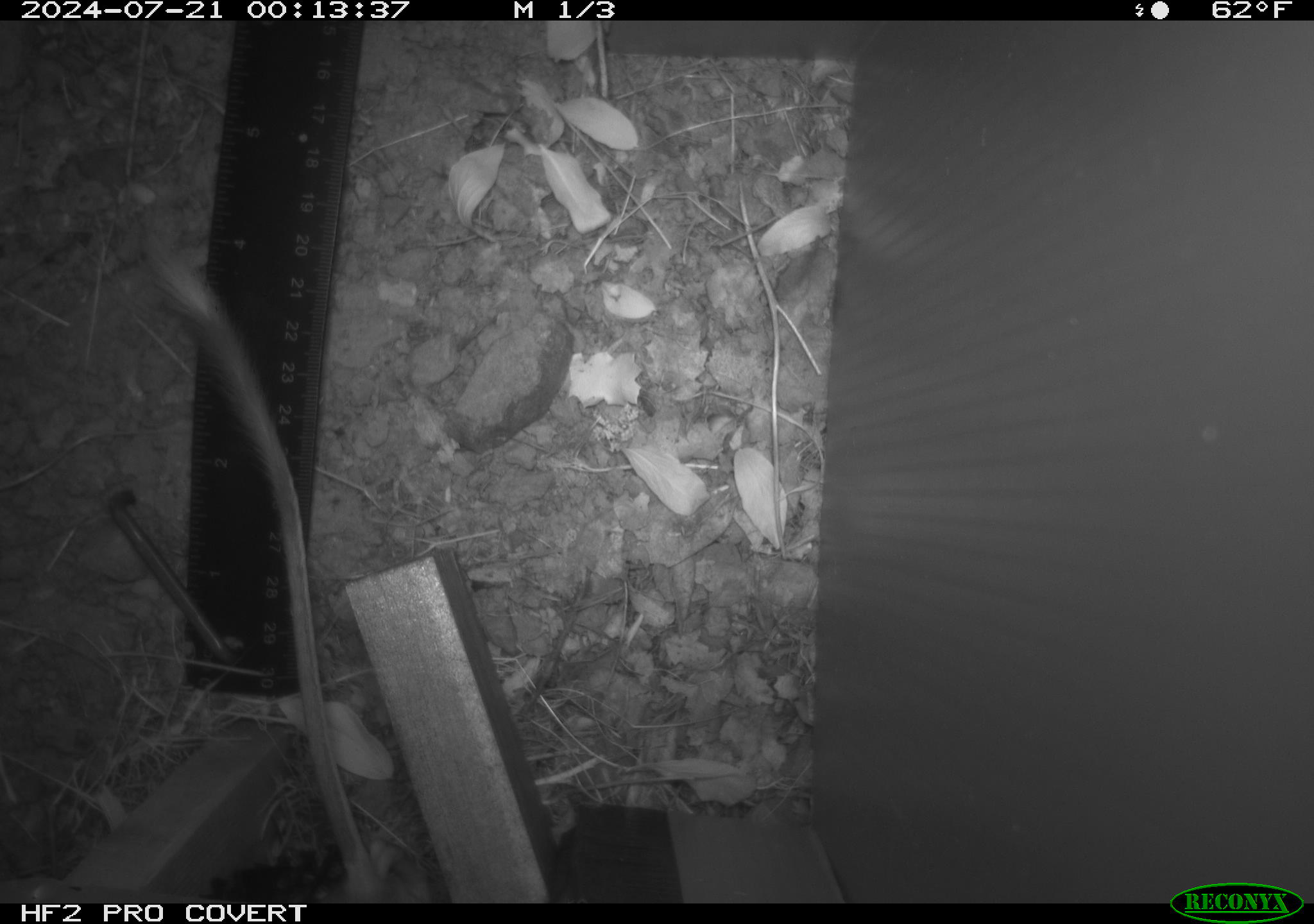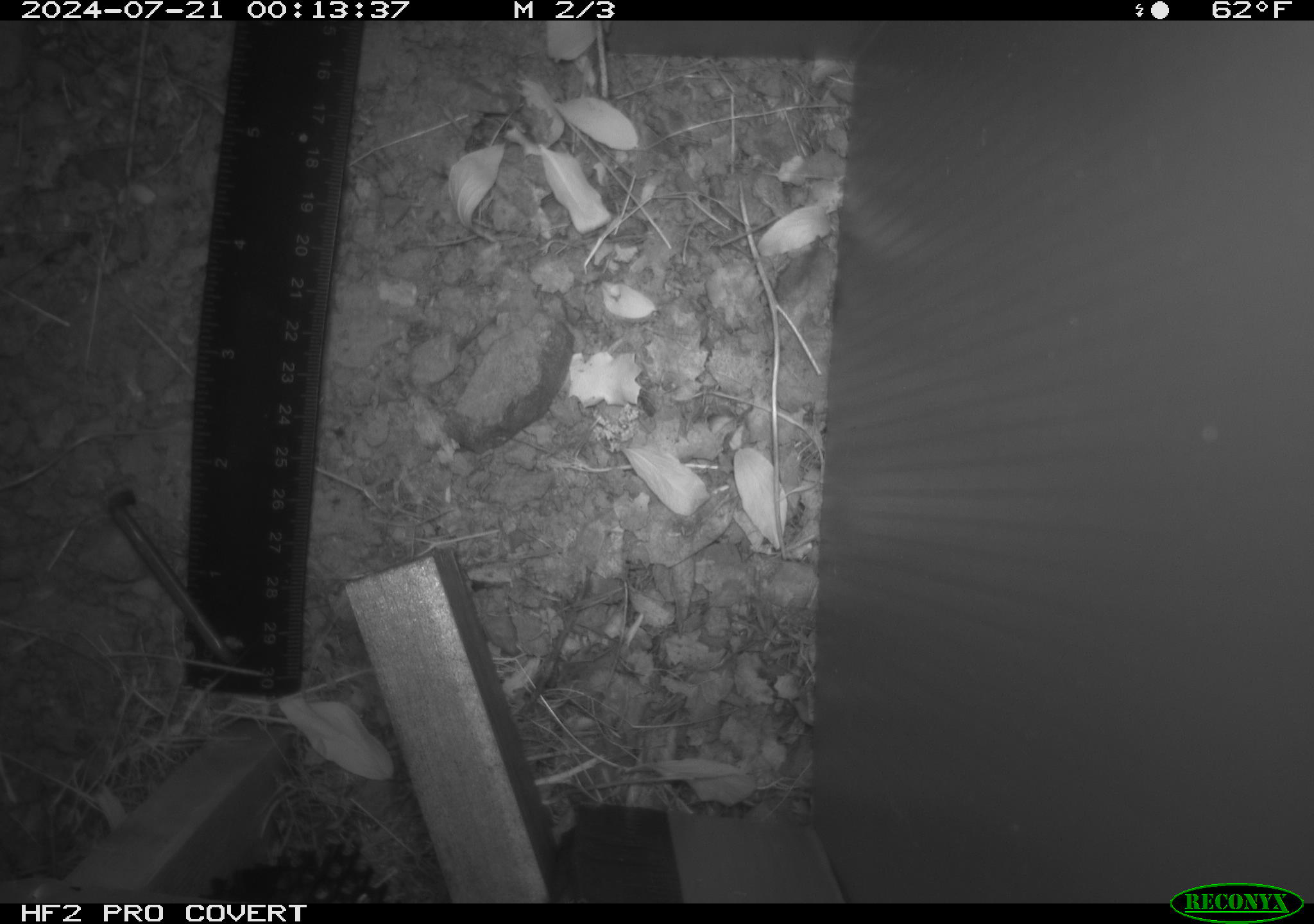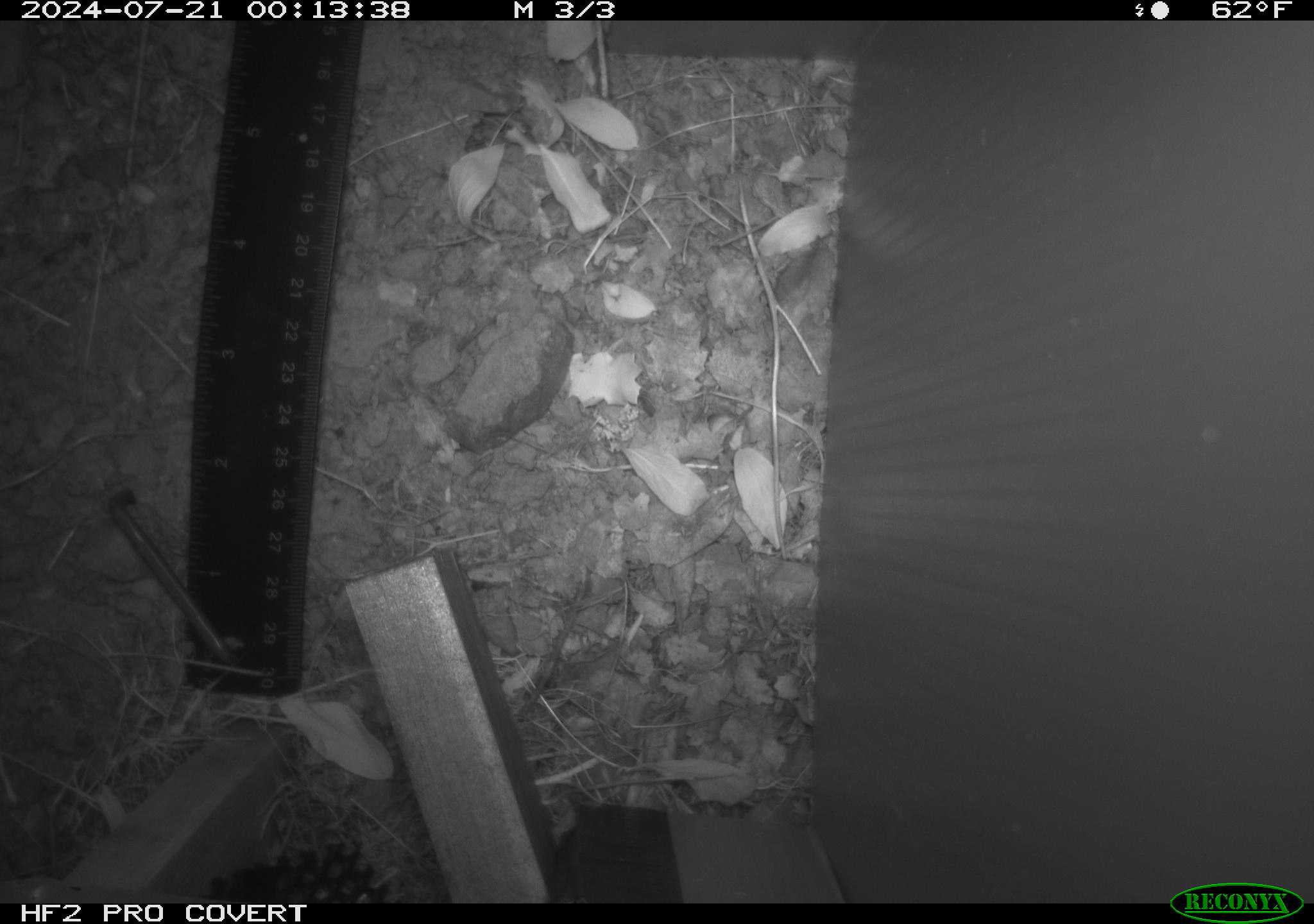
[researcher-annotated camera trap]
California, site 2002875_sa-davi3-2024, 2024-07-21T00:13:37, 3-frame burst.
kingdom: Animalia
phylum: Chordata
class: Mammalia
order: Rodentia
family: Heteromyidae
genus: Dipodomys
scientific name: Dipodomys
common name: kangaroo rats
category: dipodomys species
Dipodomys species (kangaroo rats) (Dipodomys).